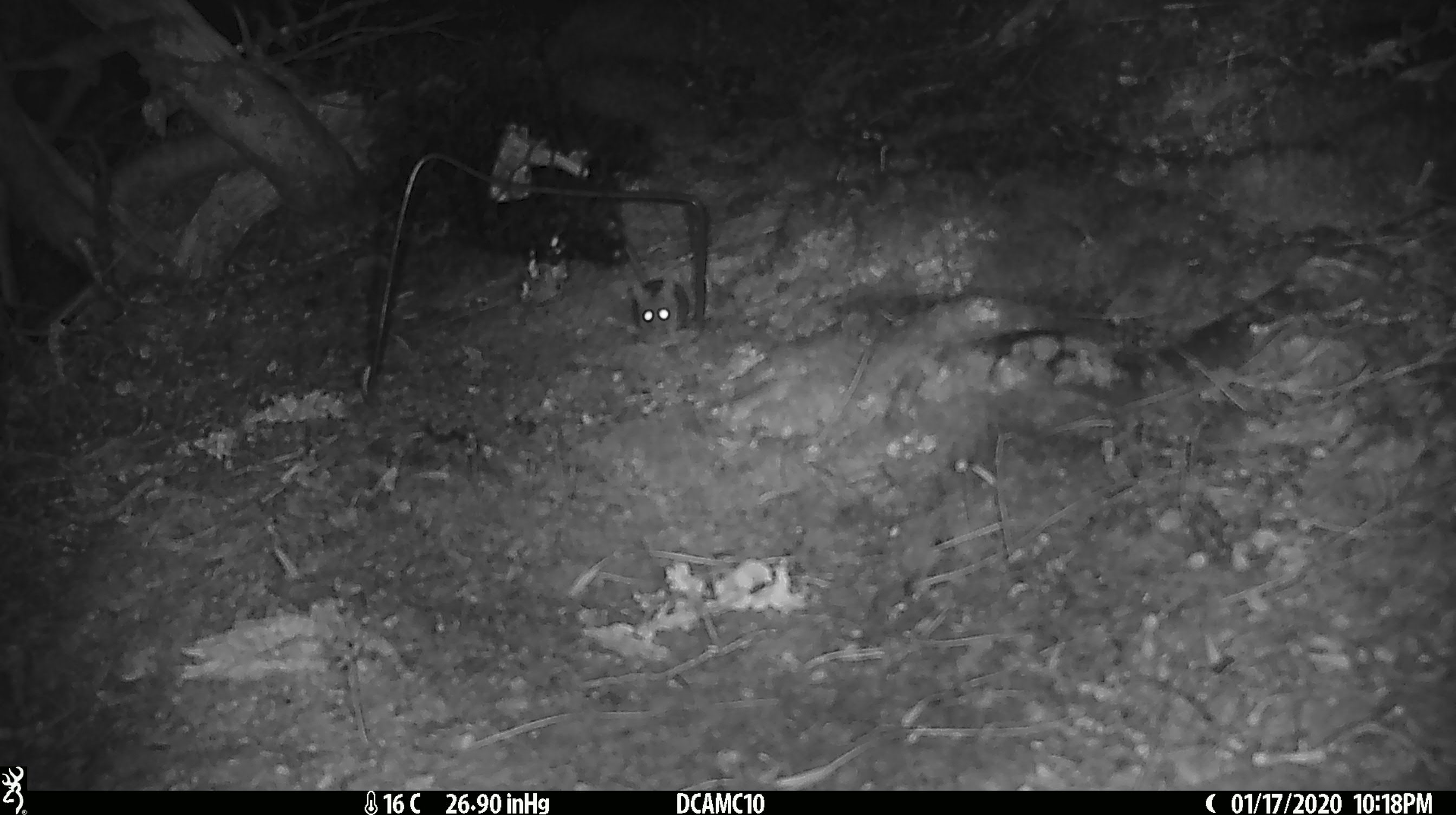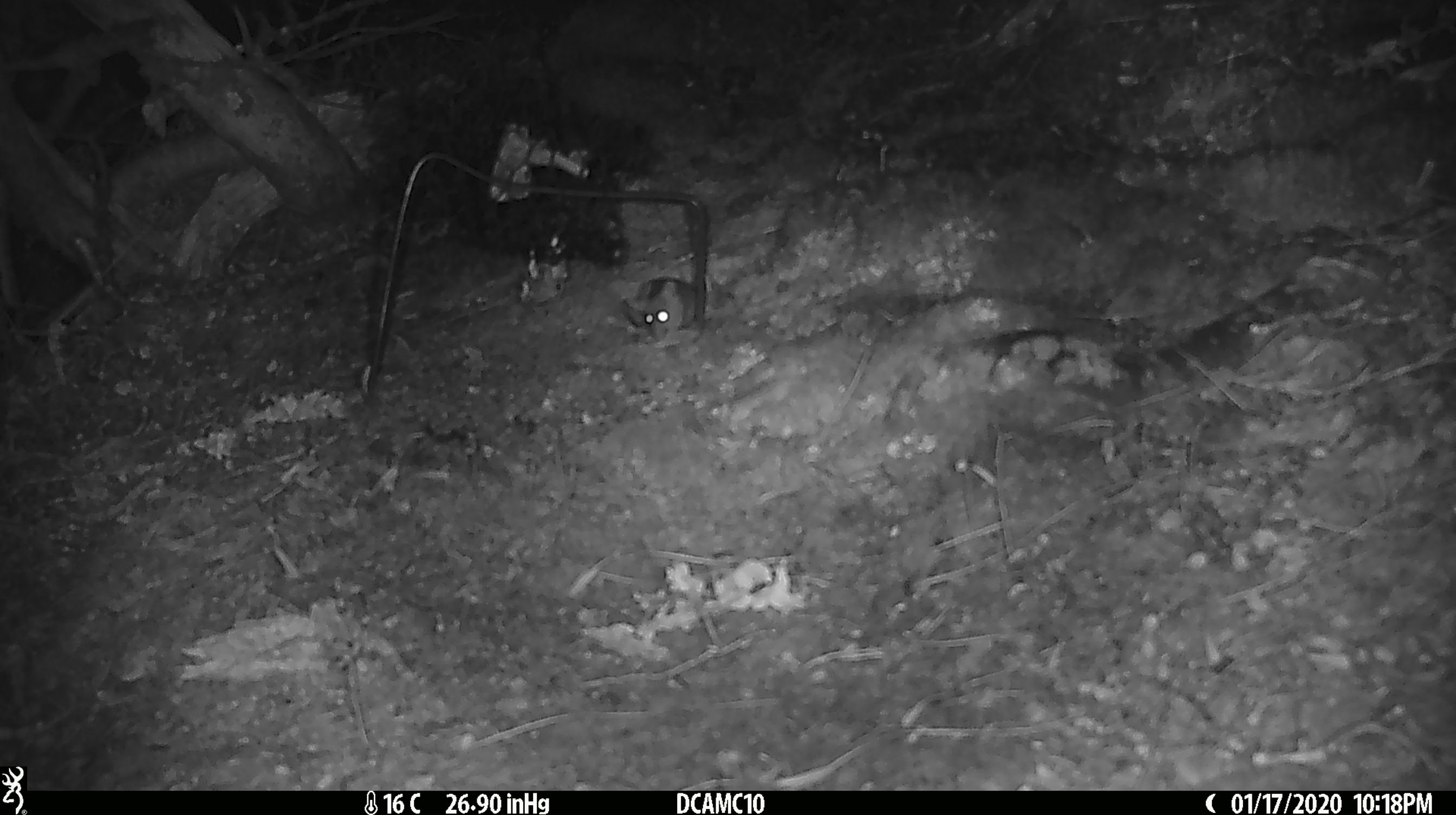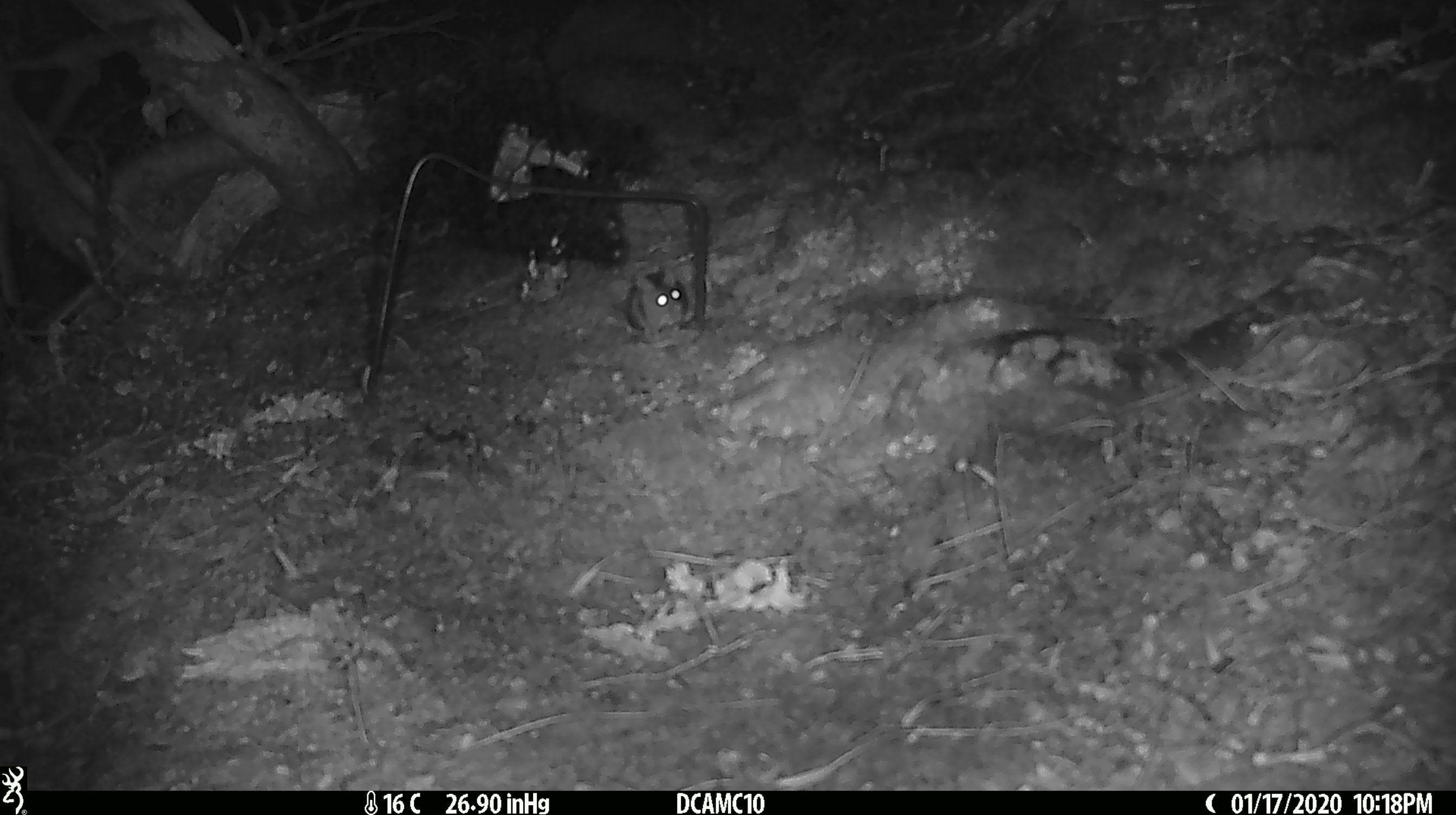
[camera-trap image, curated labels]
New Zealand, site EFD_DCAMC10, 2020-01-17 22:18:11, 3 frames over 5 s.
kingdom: Animalia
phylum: Chordata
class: Mammalia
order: Rodentia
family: Muridae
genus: Mus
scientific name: Mus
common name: mouse